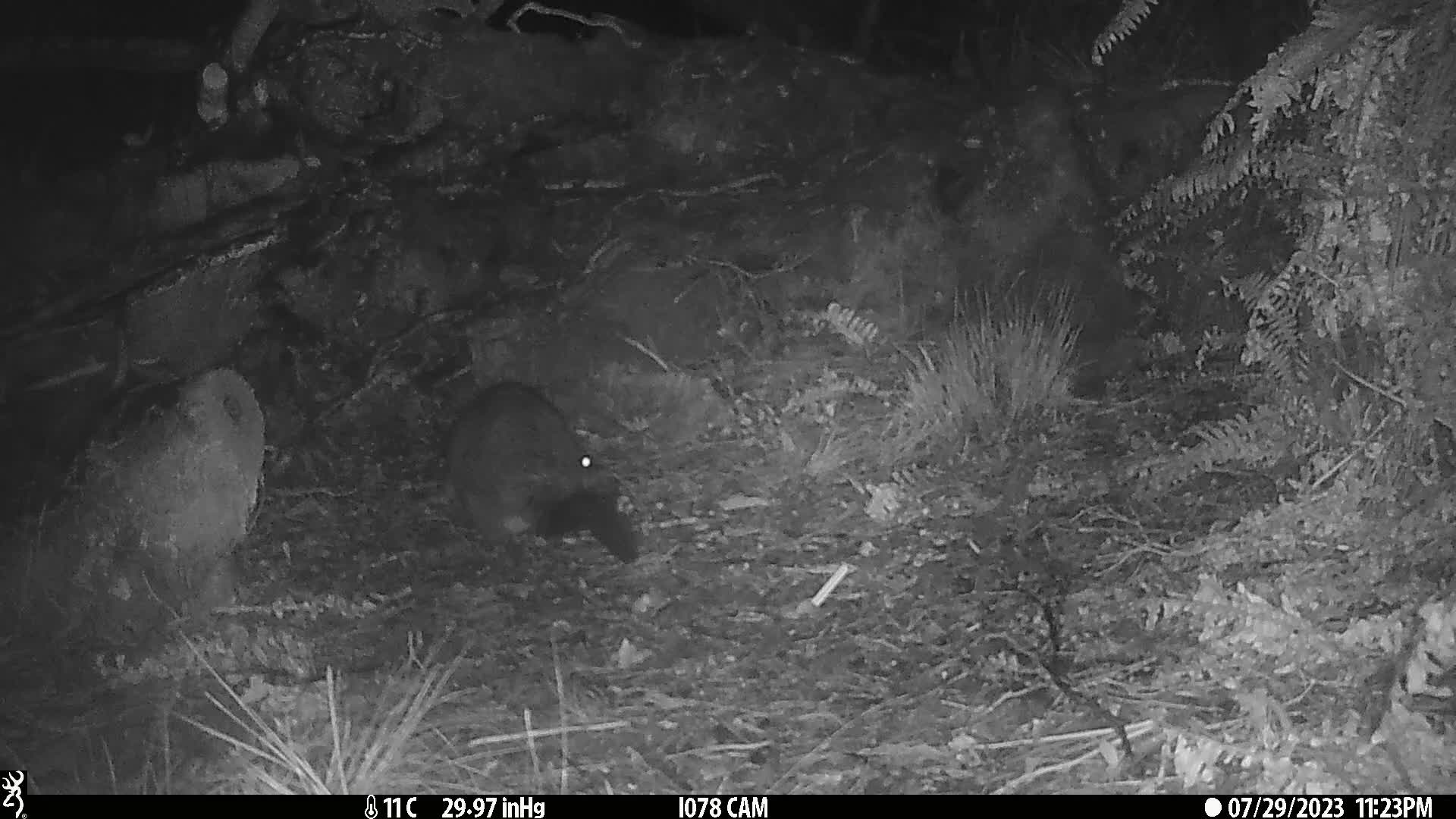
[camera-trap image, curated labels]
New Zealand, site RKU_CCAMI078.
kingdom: Animalia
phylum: Chordata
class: Mammalia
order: Diprotodontia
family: Phalangeridae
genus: Trichosurus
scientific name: Trichosurus vulpecula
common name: common brushtail possum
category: possum